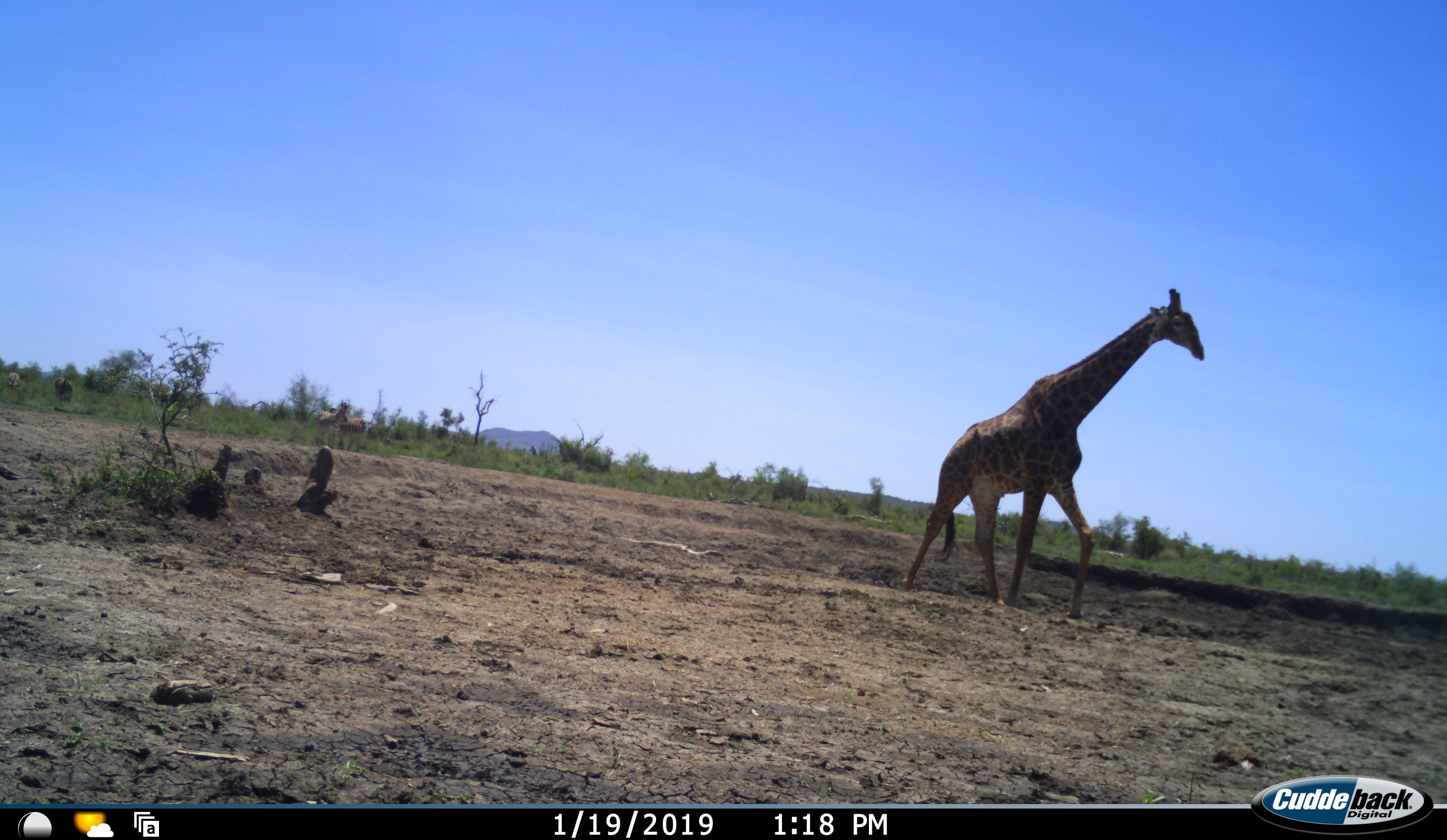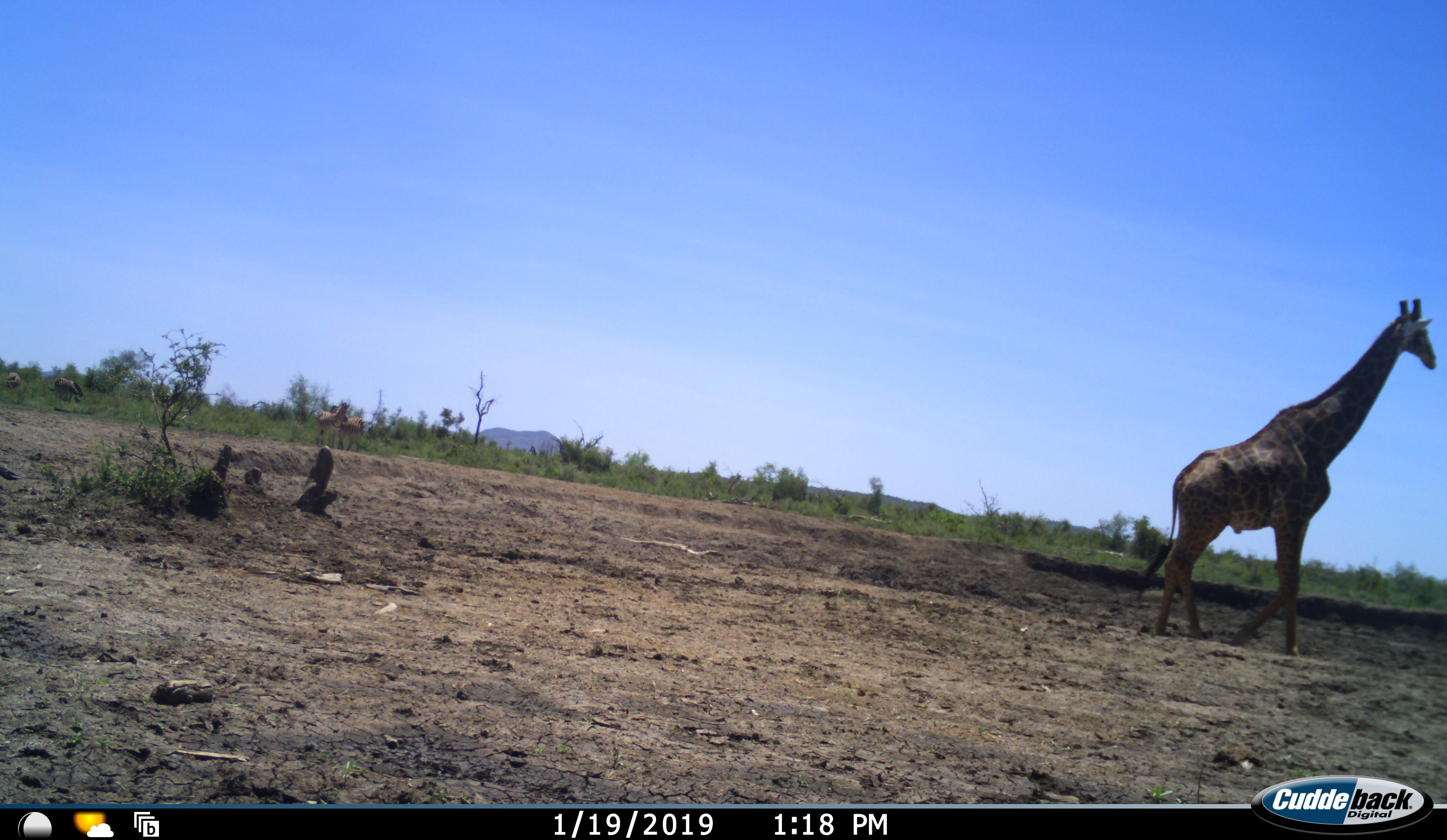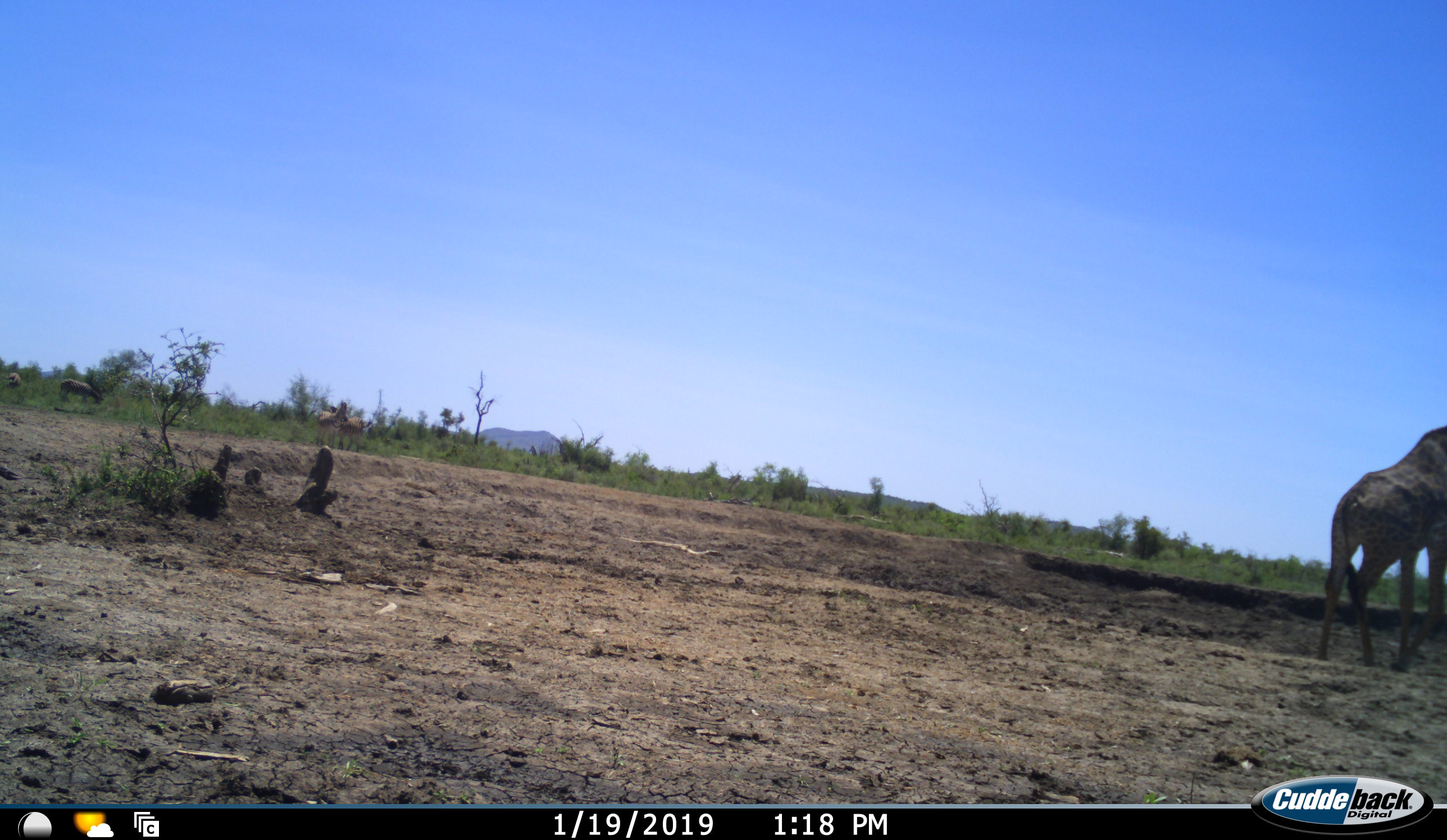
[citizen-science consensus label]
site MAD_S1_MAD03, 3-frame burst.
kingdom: Animalia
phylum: Chordata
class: Mammalia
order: Artiodactyla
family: Giraffidae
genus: Giraffa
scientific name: Giraffa camelopardalis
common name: giraffe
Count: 1.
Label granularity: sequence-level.